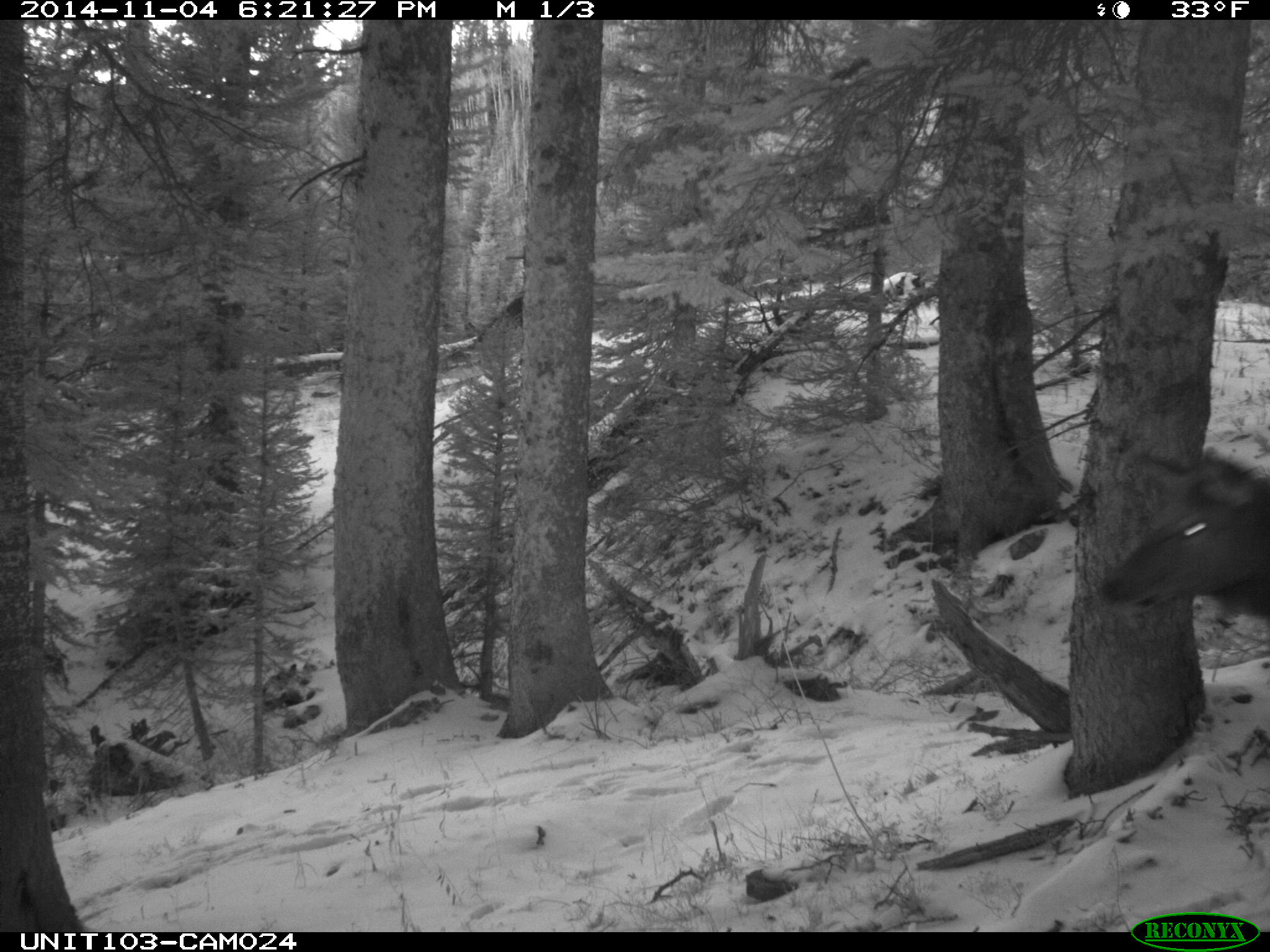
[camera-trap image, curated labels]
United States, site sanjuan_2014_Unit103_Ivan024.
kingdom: Animalia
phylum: Chordata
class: Mammalia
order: Artiodactyla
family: Cervidae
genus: Cervus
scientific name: Cervus elaphus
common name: red deer